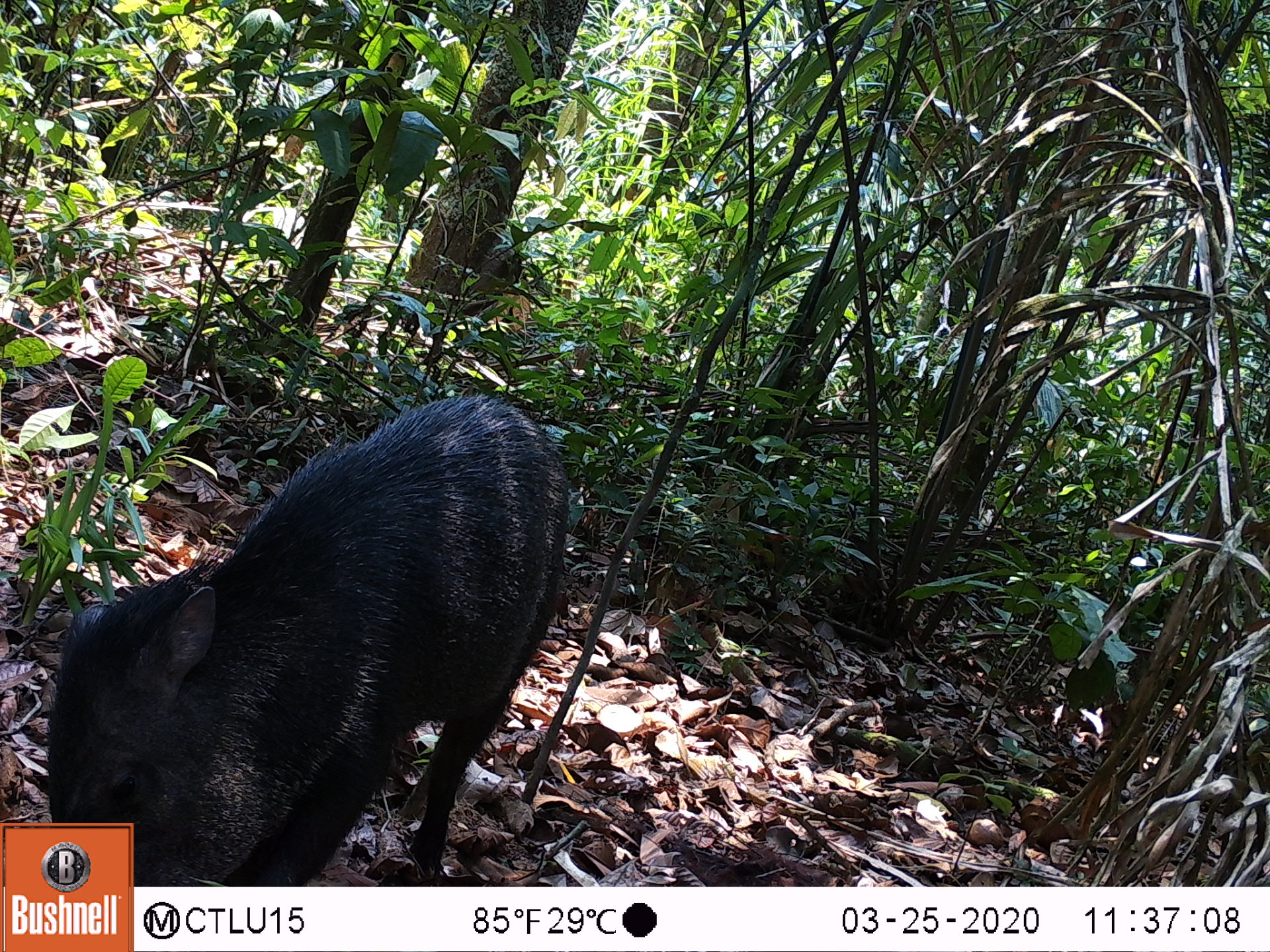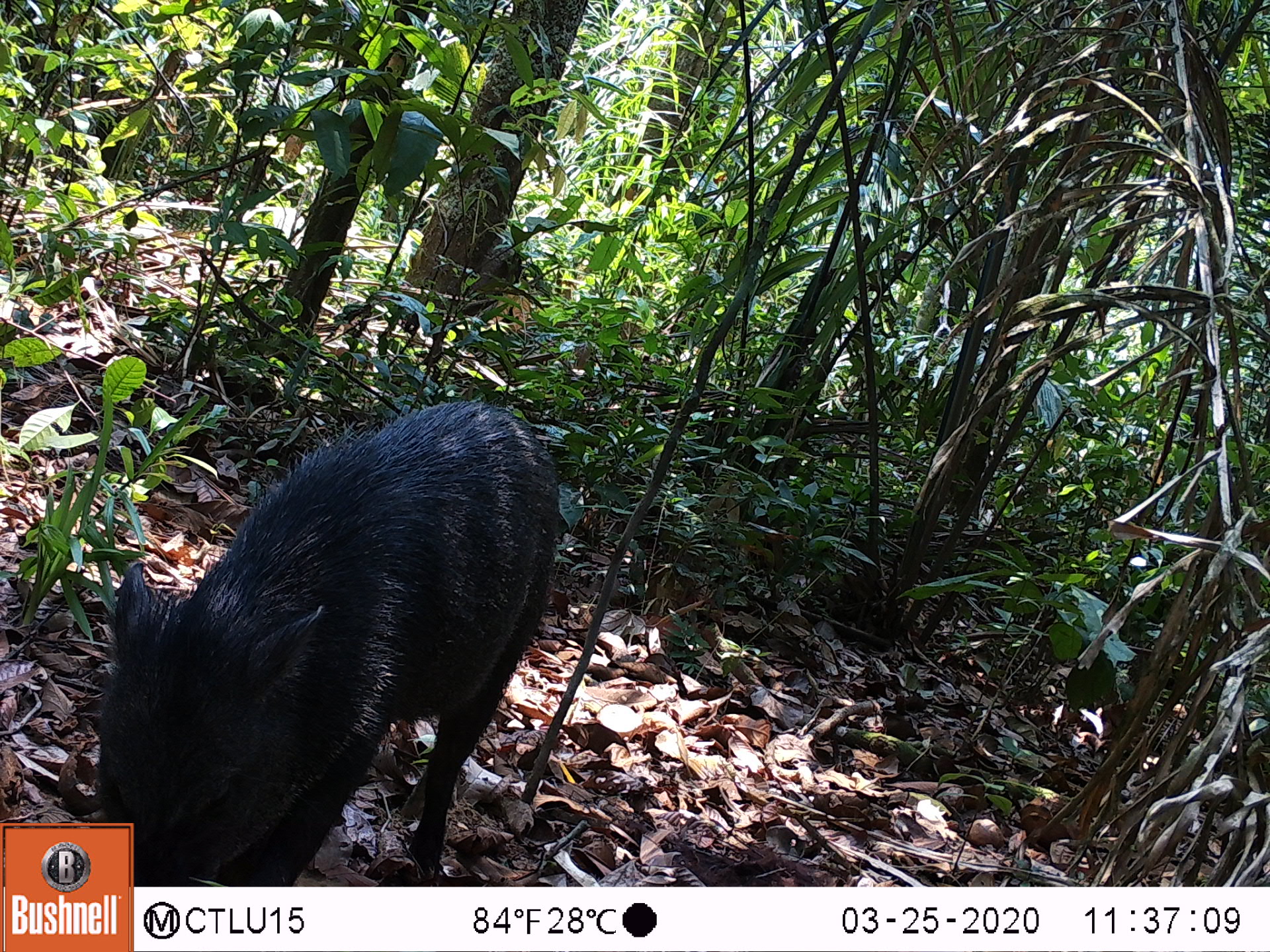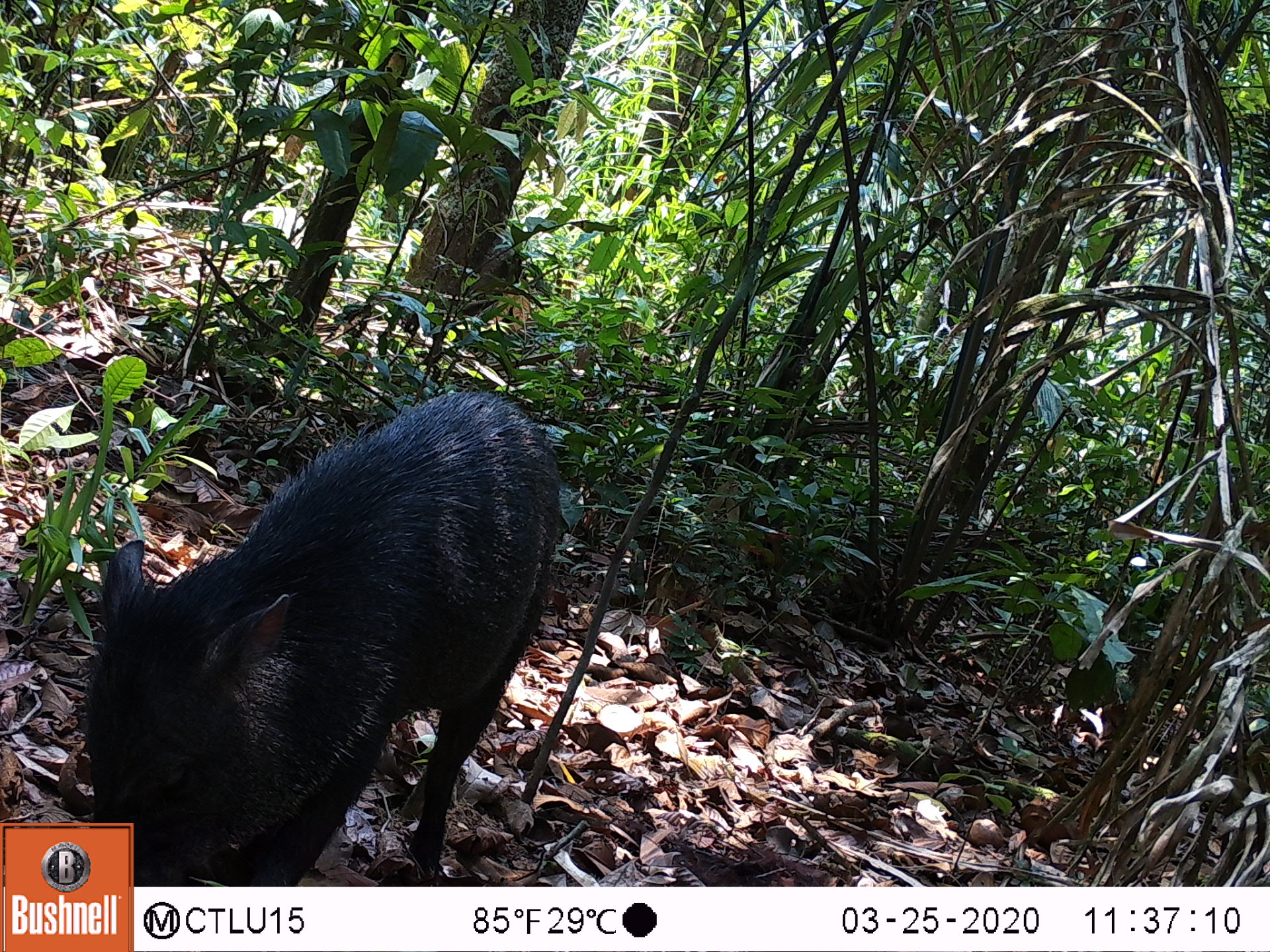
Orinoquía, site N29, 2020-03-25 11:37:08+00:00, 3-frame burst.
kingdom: Animalia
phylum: Chordata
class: Mammalia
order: Artiodactyla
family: Tayassuidae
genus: Pecari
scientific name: Pecari tajacu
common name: collared peccary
Collared peccary (Pecari tajacu).